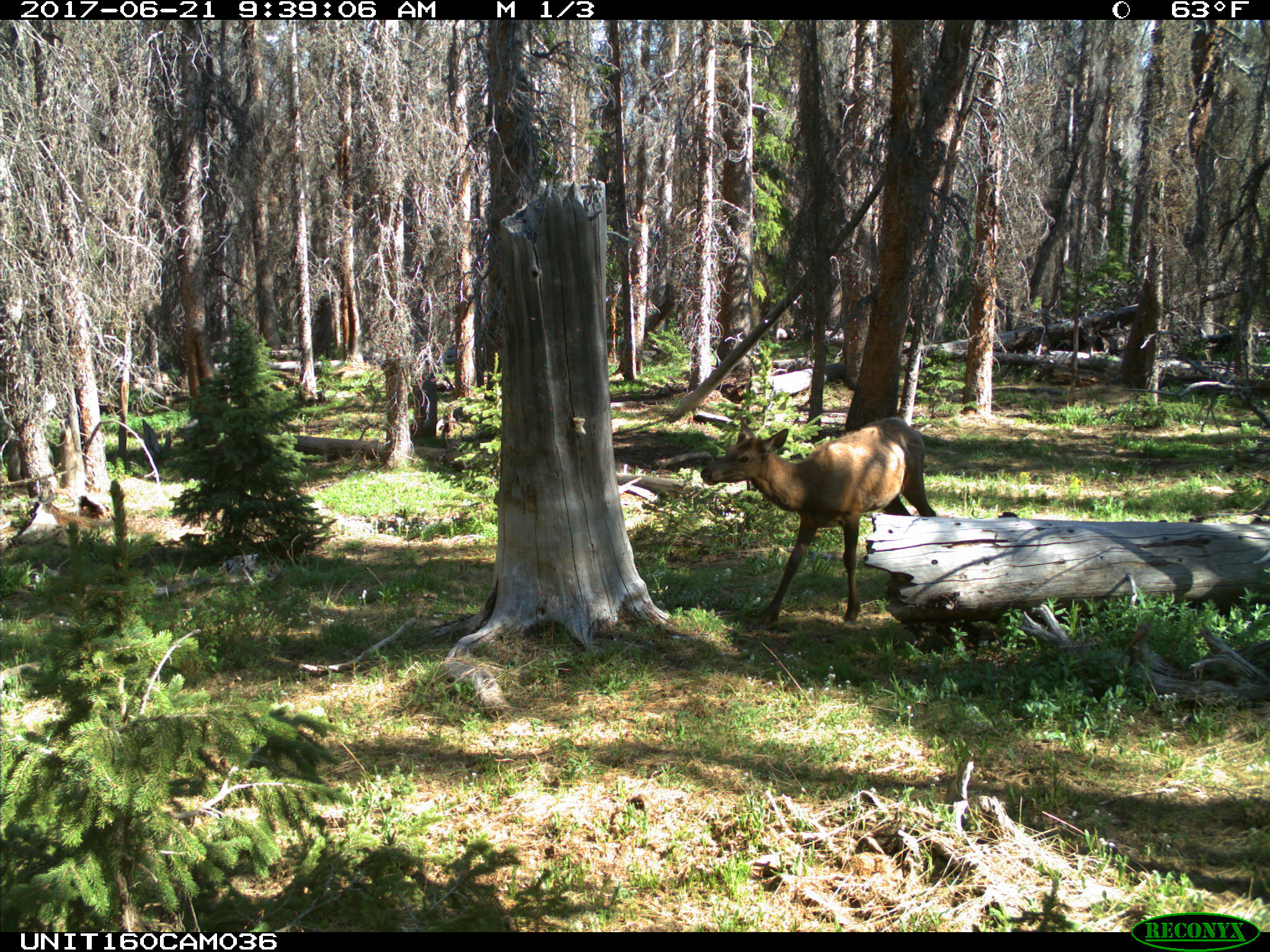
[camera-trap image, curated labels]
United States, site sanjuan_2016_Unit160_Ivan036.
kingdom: Animalia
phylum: Chordata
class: Mammalia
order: Artiodactyla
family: Cervidae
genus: Cervus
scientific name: Cervus elaphus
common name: red deer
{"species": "Cervus elaphus (red deer)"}